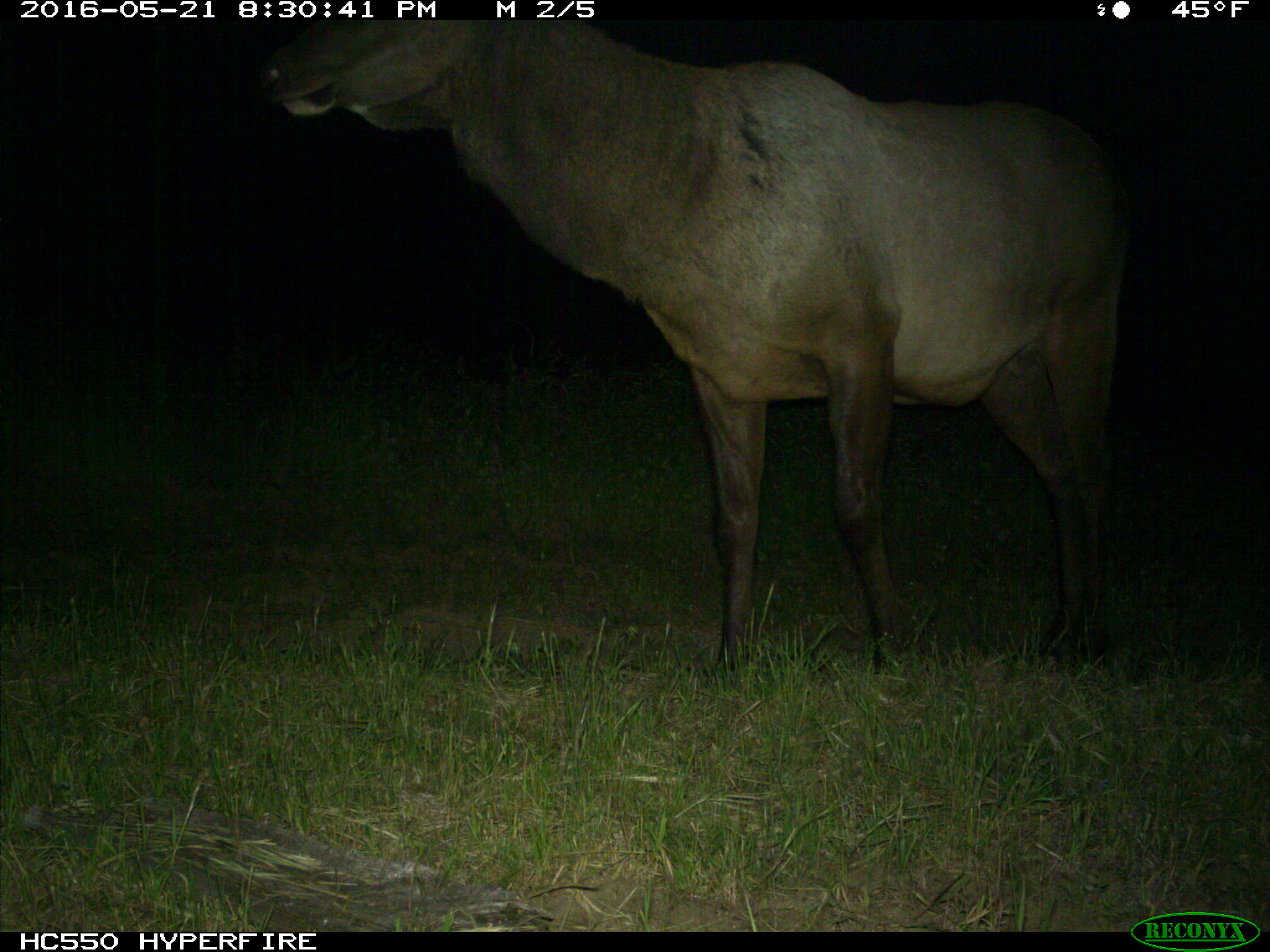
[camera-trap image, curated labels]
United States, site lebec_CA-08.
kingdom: Animalia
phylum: Chordata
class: Mammalia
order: Artiodactyla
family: Cervidae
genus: Cervus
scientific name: Cervus canadensis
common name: elk